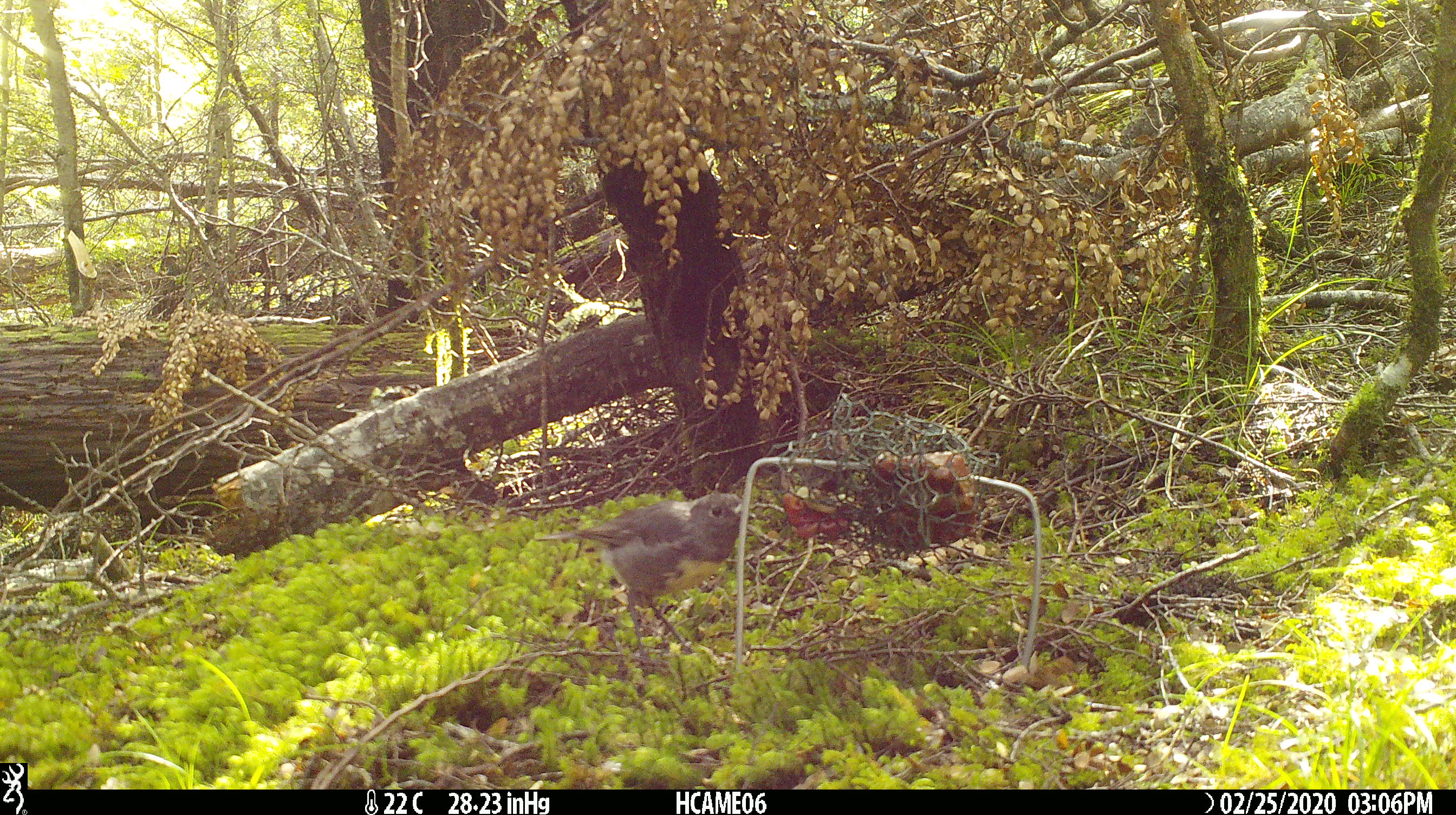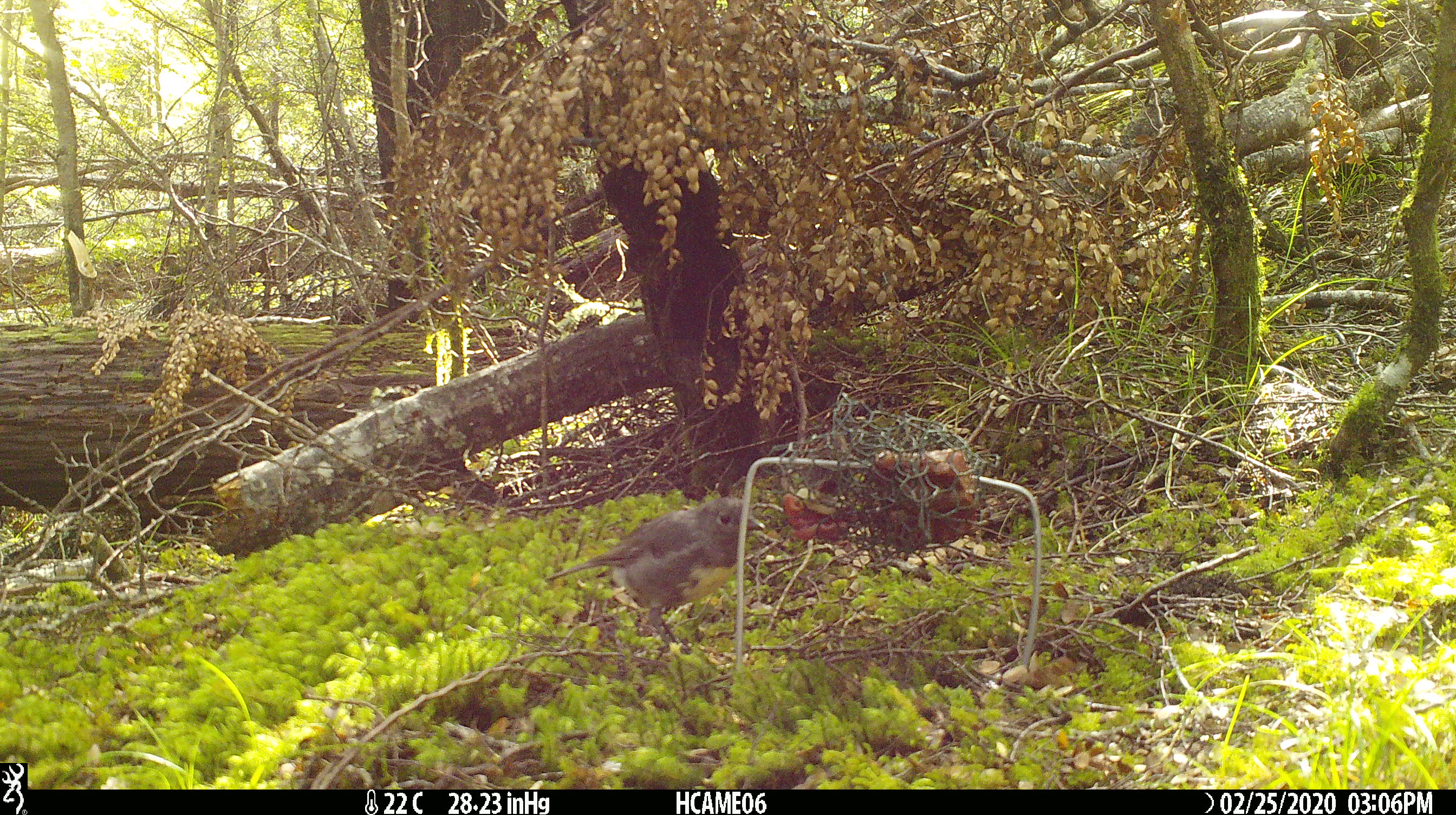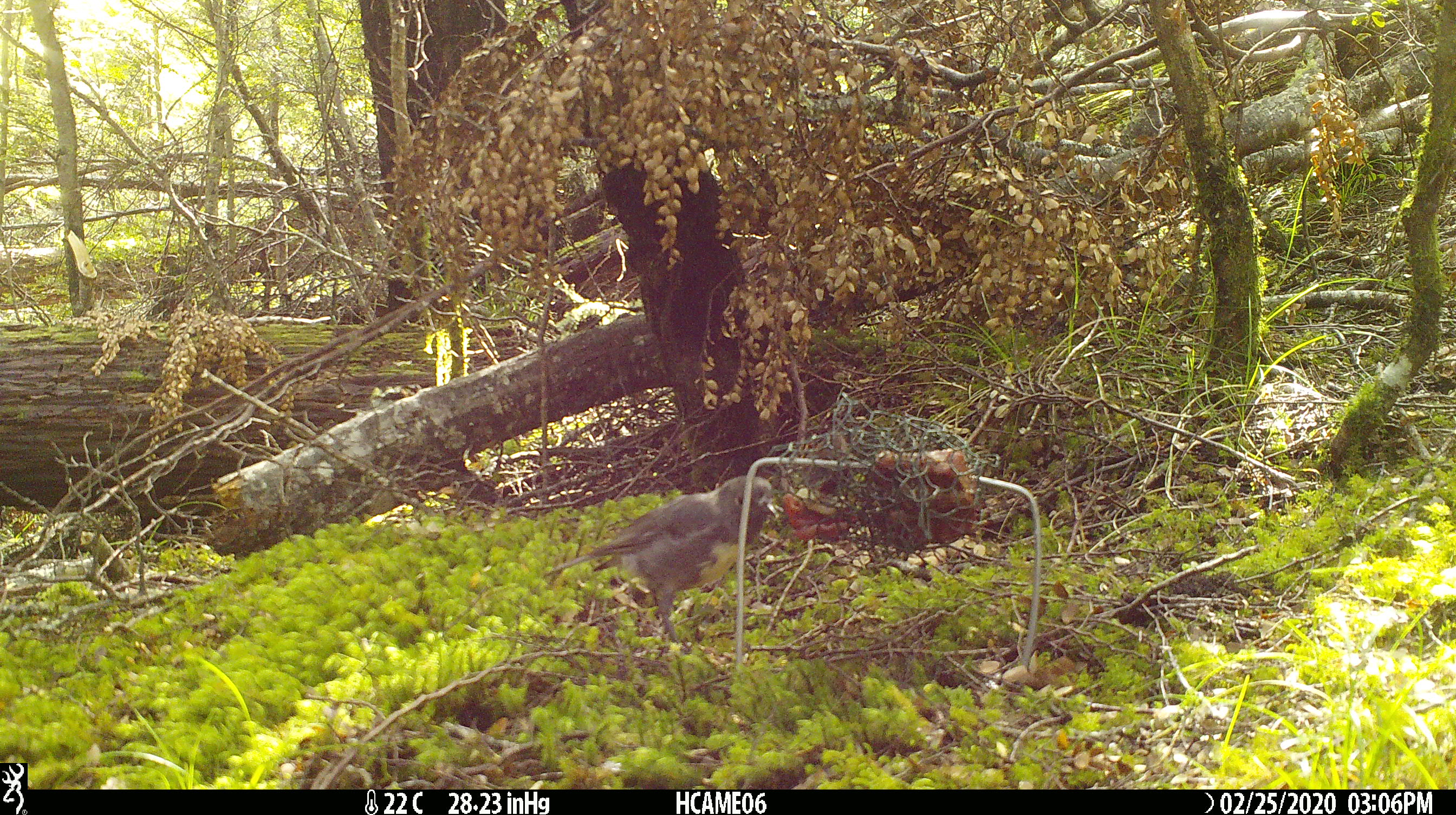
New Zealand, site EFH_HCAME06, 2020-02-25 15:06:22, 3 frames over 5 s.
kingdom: Animalia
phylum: Chordata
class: Aves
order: Passeriformes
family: Petroicidae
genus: Petroica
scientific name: Petroica australis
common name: new zealand robin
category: robin